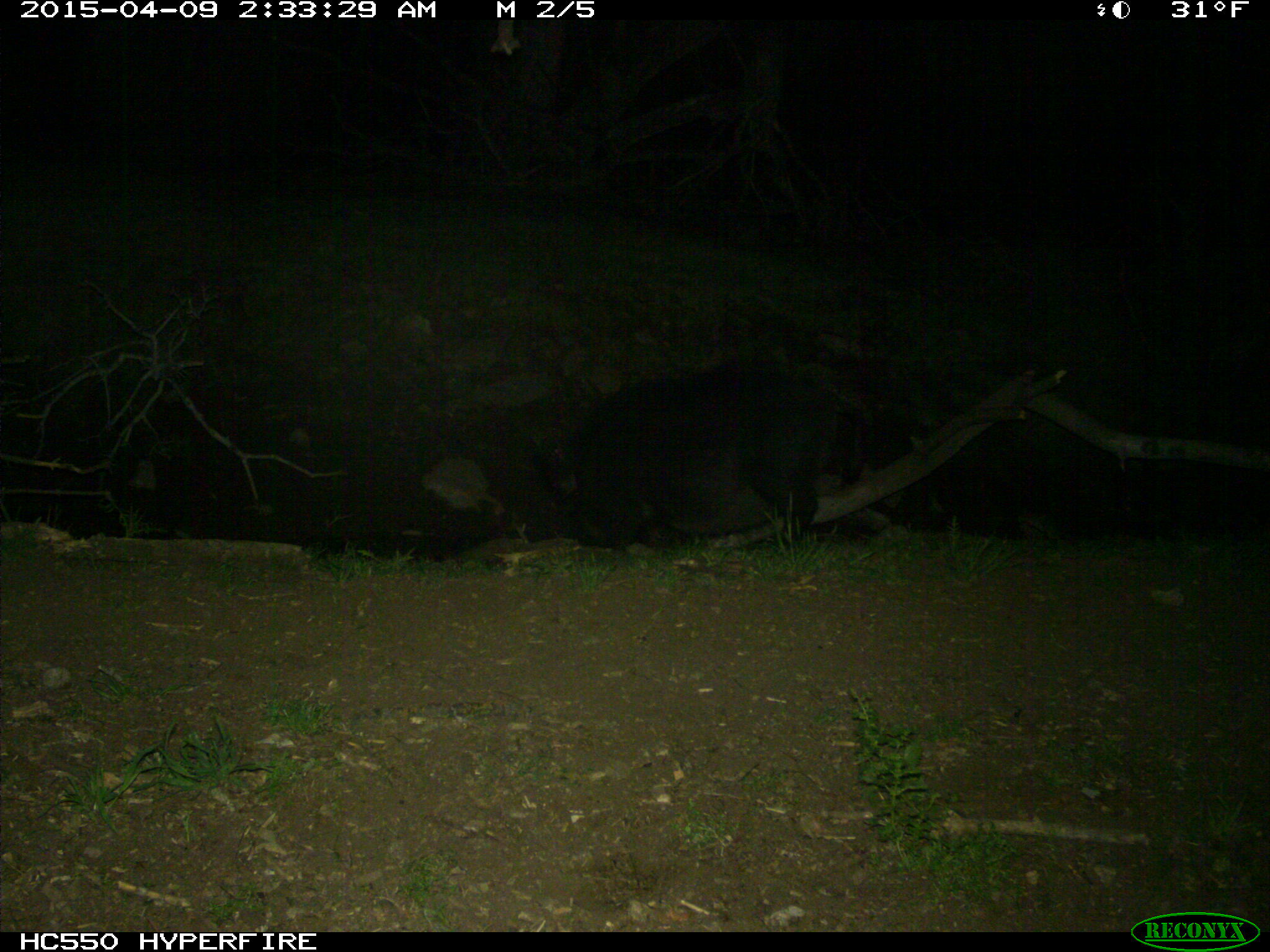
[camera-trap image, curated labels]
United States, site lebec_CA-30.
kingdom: Animalia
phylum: Chordata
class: Mammalia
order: Artiodactyla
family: Suidae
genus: Sus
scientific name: Sus scrofa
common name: wild boar